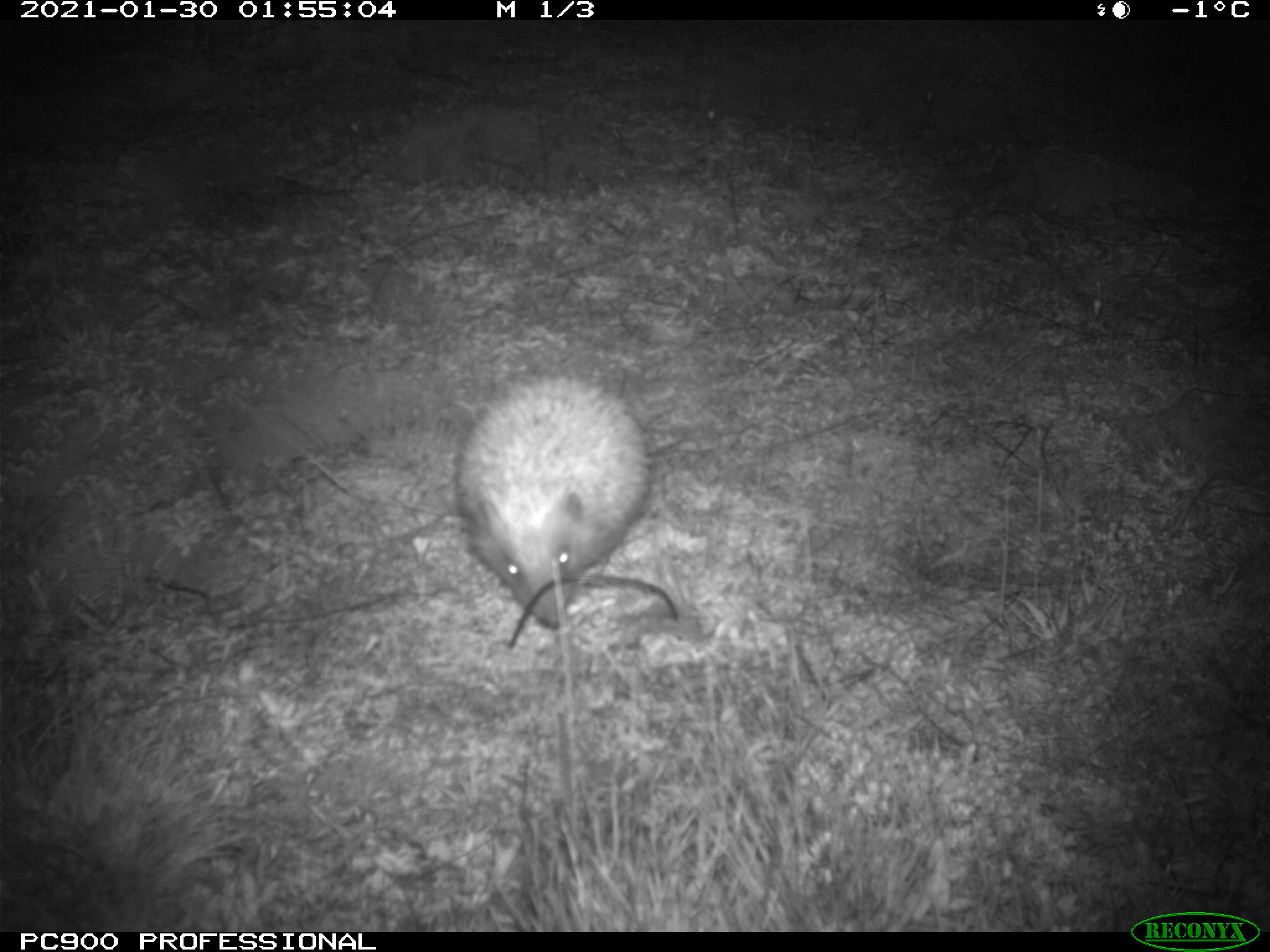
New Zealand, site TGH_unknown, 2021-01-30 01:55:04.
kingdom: Animalia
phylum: Chordata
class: Mammalia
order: Eulipotyphla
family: Erinaceidae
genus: Erinaceus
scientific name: Erinaceus europaeus europaeus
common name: european hedgehog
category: hedgehog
Hedgehog (european hedgehog) (Erinaceus europaeus europaeus).